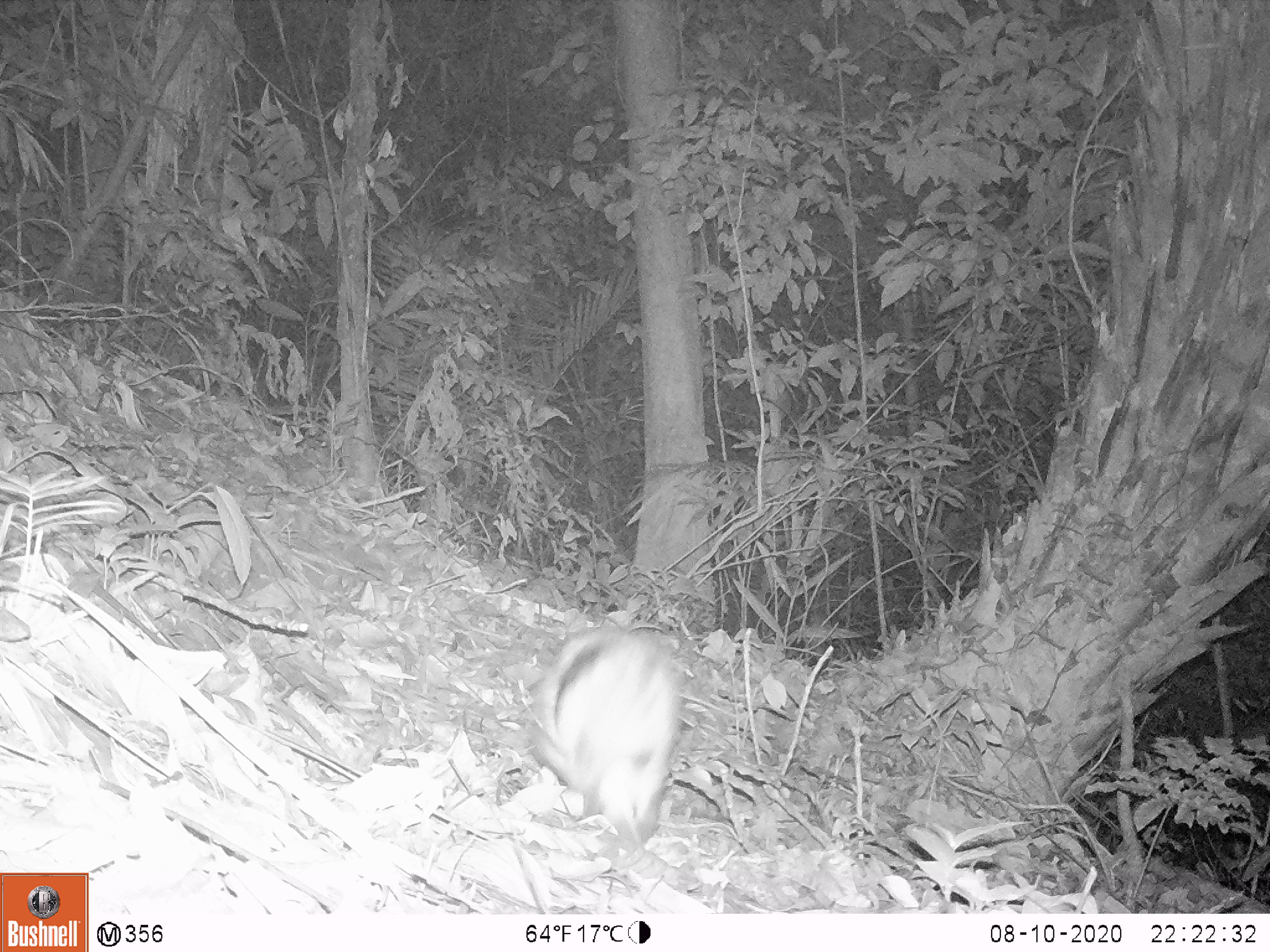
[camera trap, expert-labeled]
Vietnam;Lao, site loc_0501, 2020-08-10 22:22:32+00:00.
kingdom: Animalia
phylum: Chordata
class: Mammalia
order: Lagomorpha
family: Leporidae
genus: Nesolagus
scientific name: Nesolagus timminsi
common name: annamite striped rabbit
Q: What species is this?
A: Annamite striped rabbit (Nesolagus timminsi).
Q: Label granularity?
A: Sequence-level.